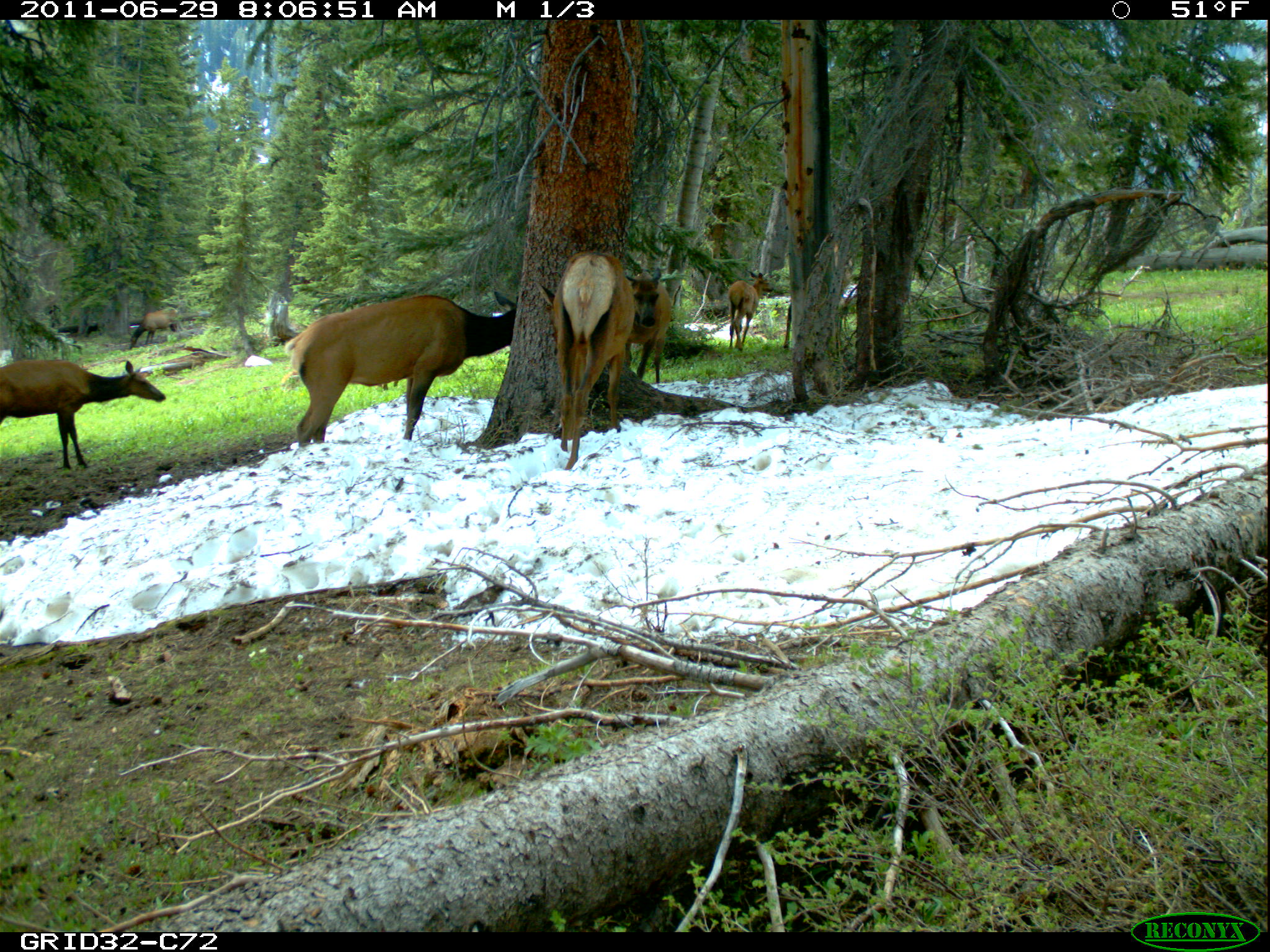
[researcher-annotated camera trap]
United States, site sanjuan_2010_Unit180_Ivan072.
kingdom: Animalia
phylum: Chordata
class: Mammalia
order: Artiodactyla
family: Cervidae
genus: Cervus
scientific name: Cervus elaphus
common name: red deer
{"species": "Cervus elaphus (red deer)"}